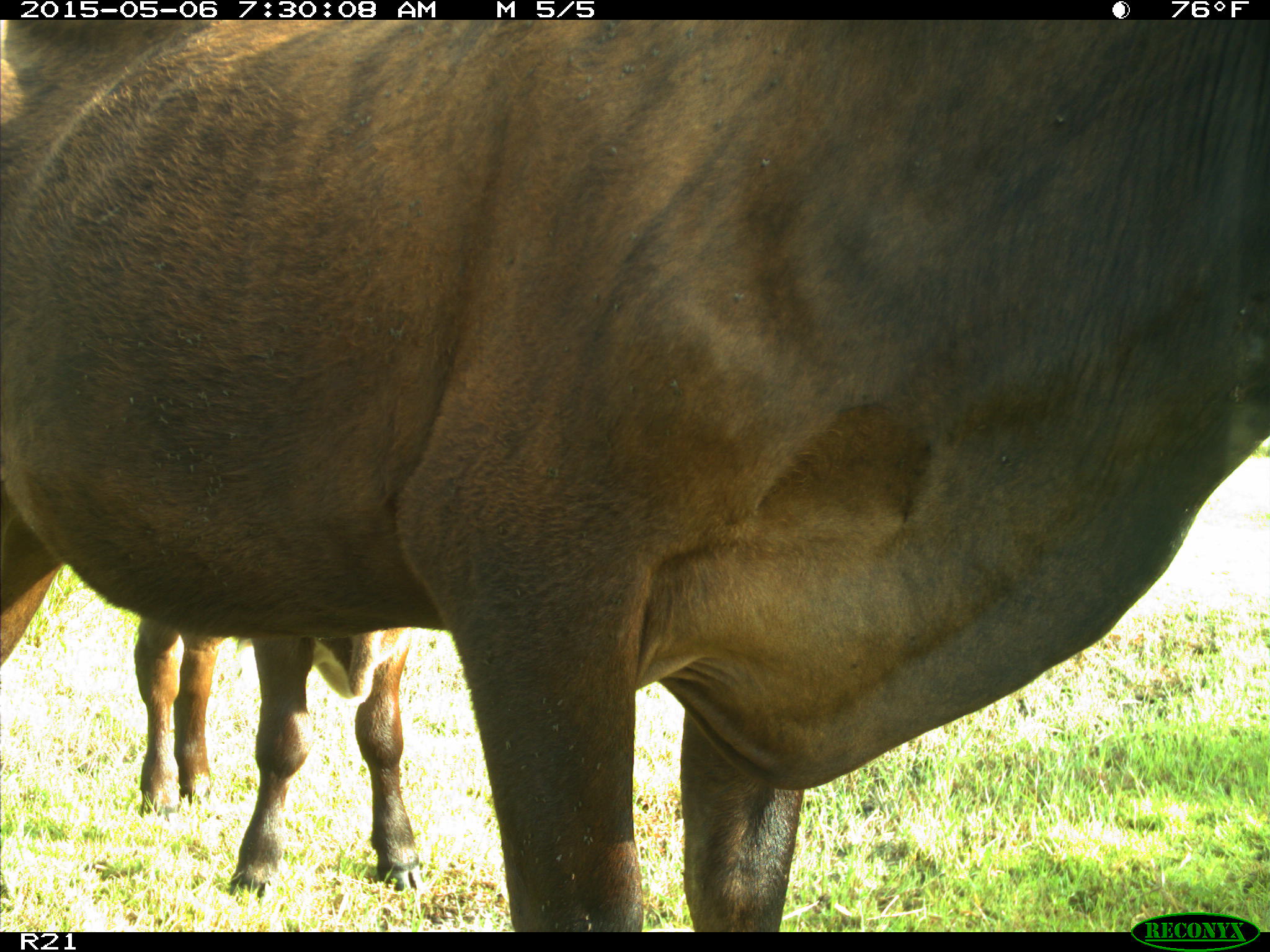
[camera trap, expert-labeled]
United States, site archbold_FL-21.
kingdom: Animalia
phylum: Chordata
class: Mammalia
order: Artiodactyla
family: Bovidae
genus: Bos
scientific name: Bos taurus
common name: domestic cow